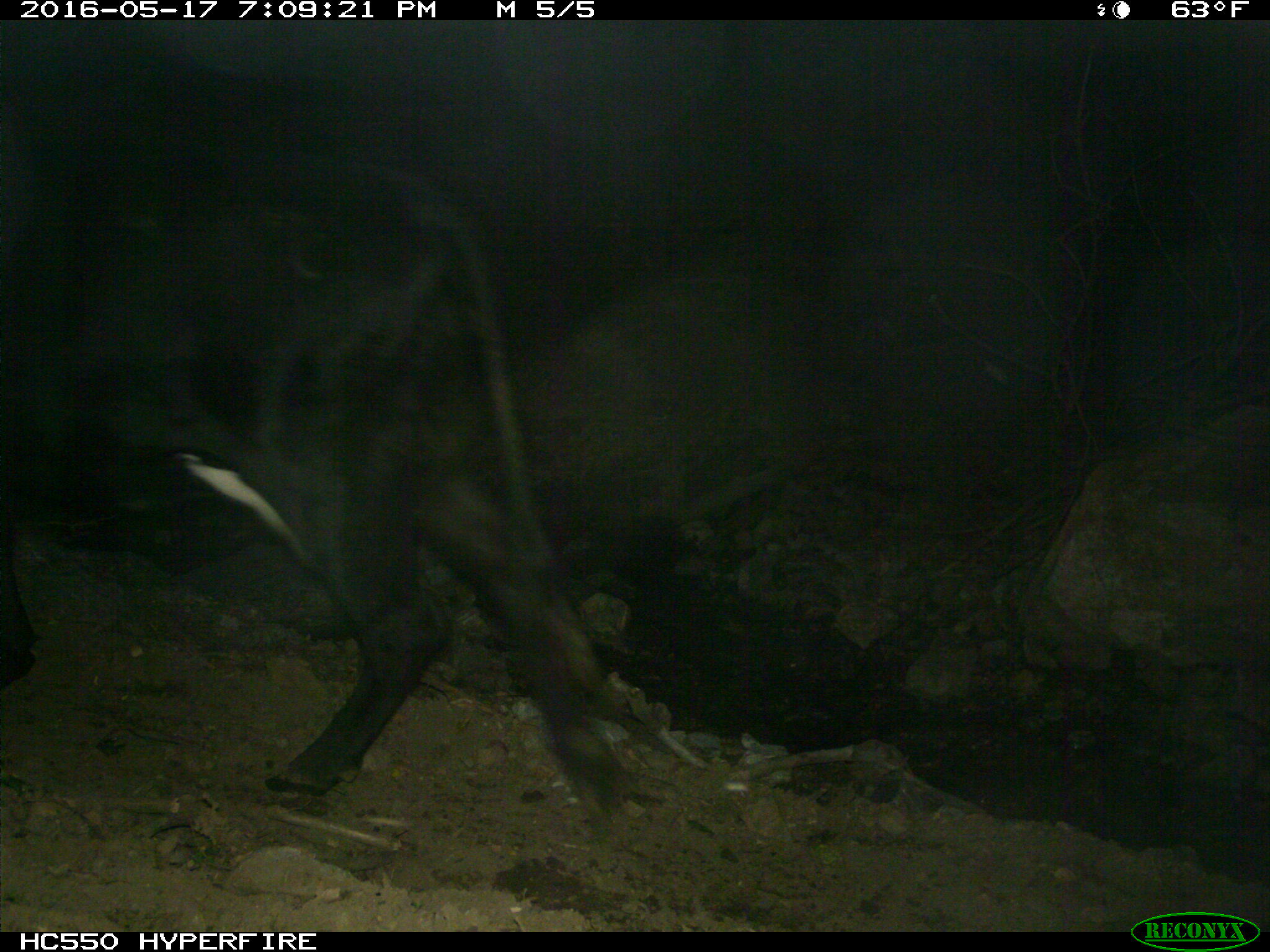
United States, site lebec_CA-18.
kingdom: Animalia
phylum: Chordata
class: Mammalia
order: Artiodactyla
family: Bovidae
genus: Bos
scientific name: Bos taurus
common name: domestic cow